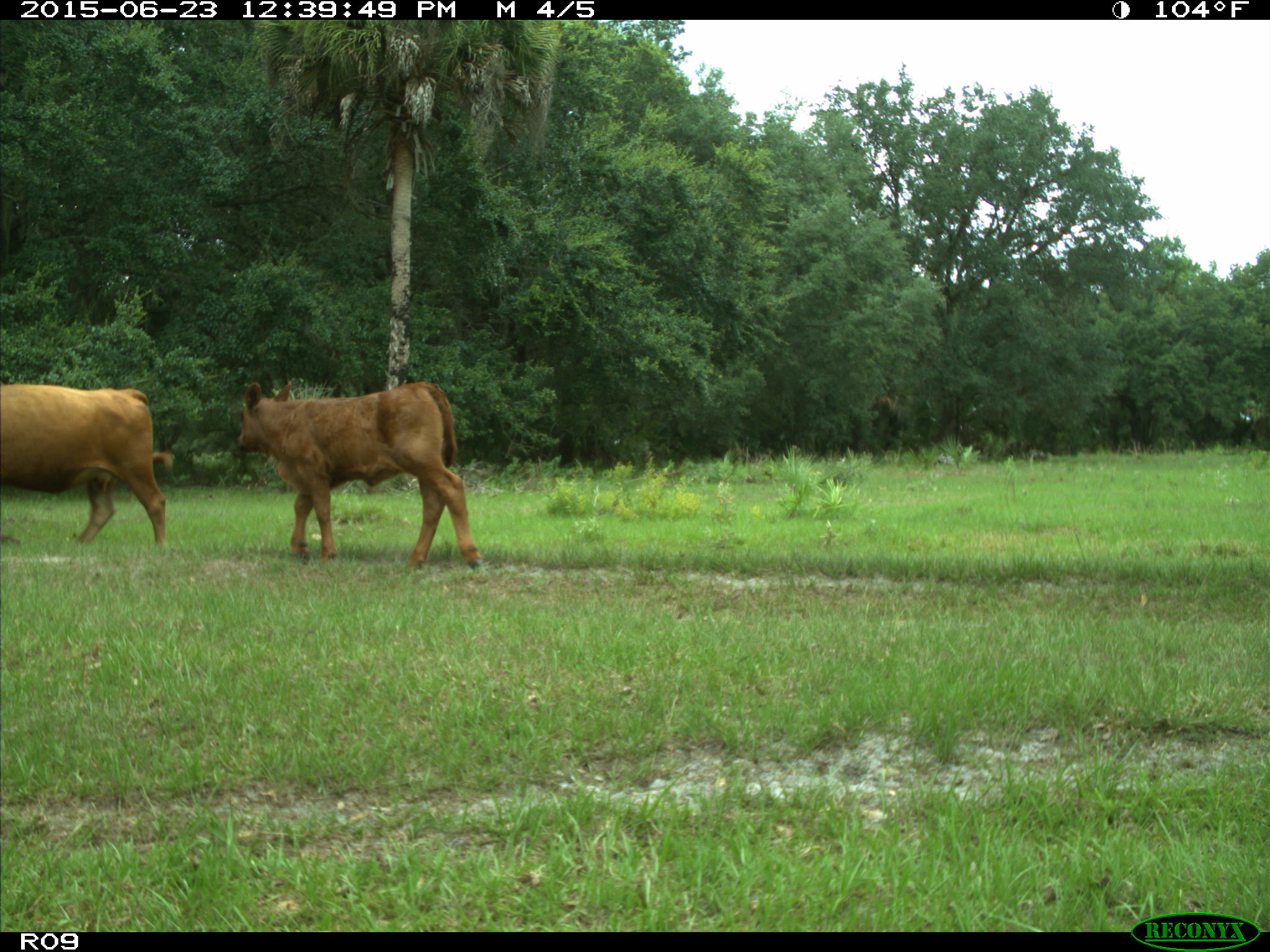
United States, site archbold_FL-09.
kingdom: Animalia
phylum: Chordata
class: Mammalia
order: Artiodactyla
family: Bovidae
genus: Bos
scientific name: Bos taurus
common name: domestic cow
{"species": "Bos taurus (domestic cow)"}